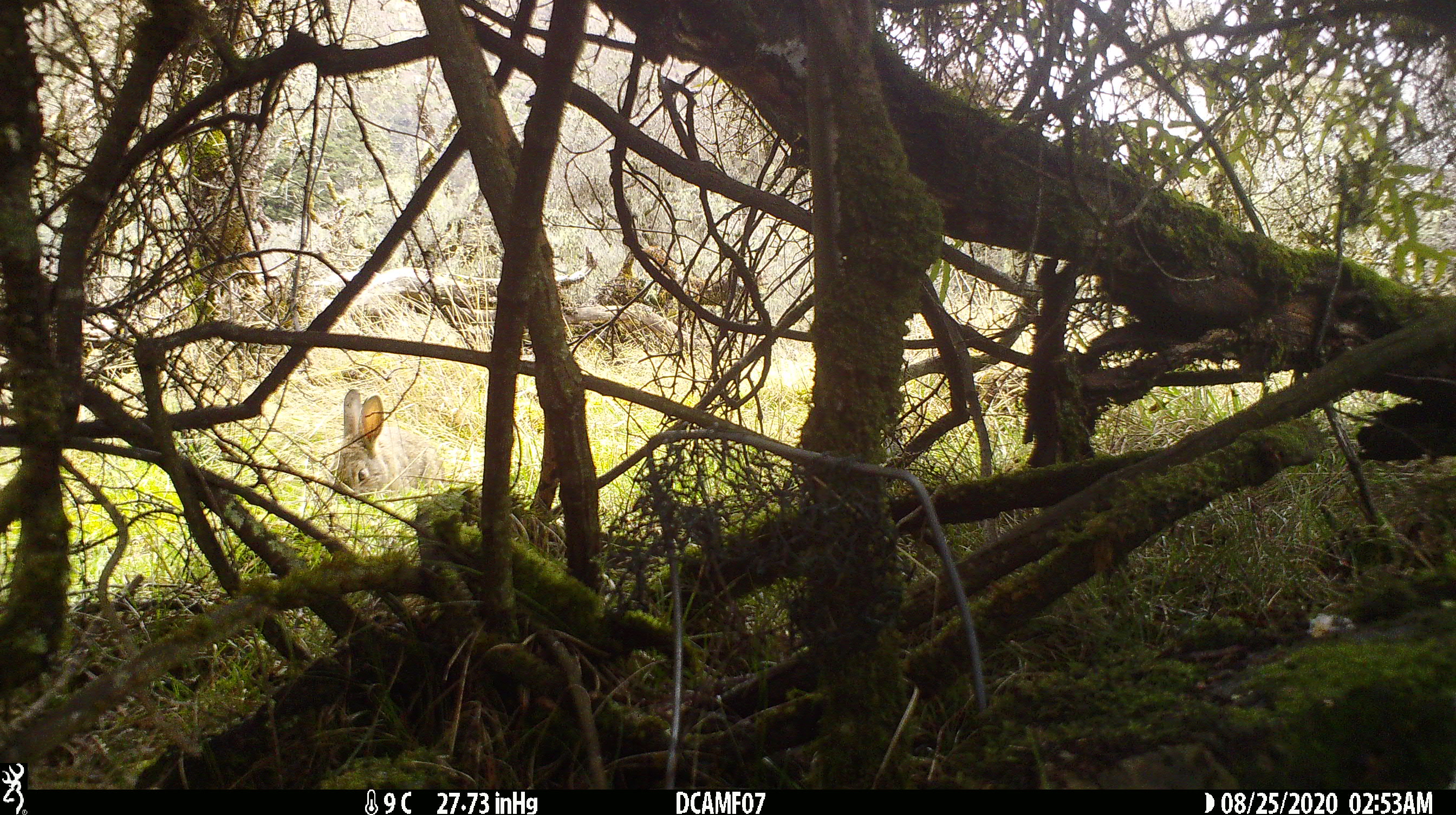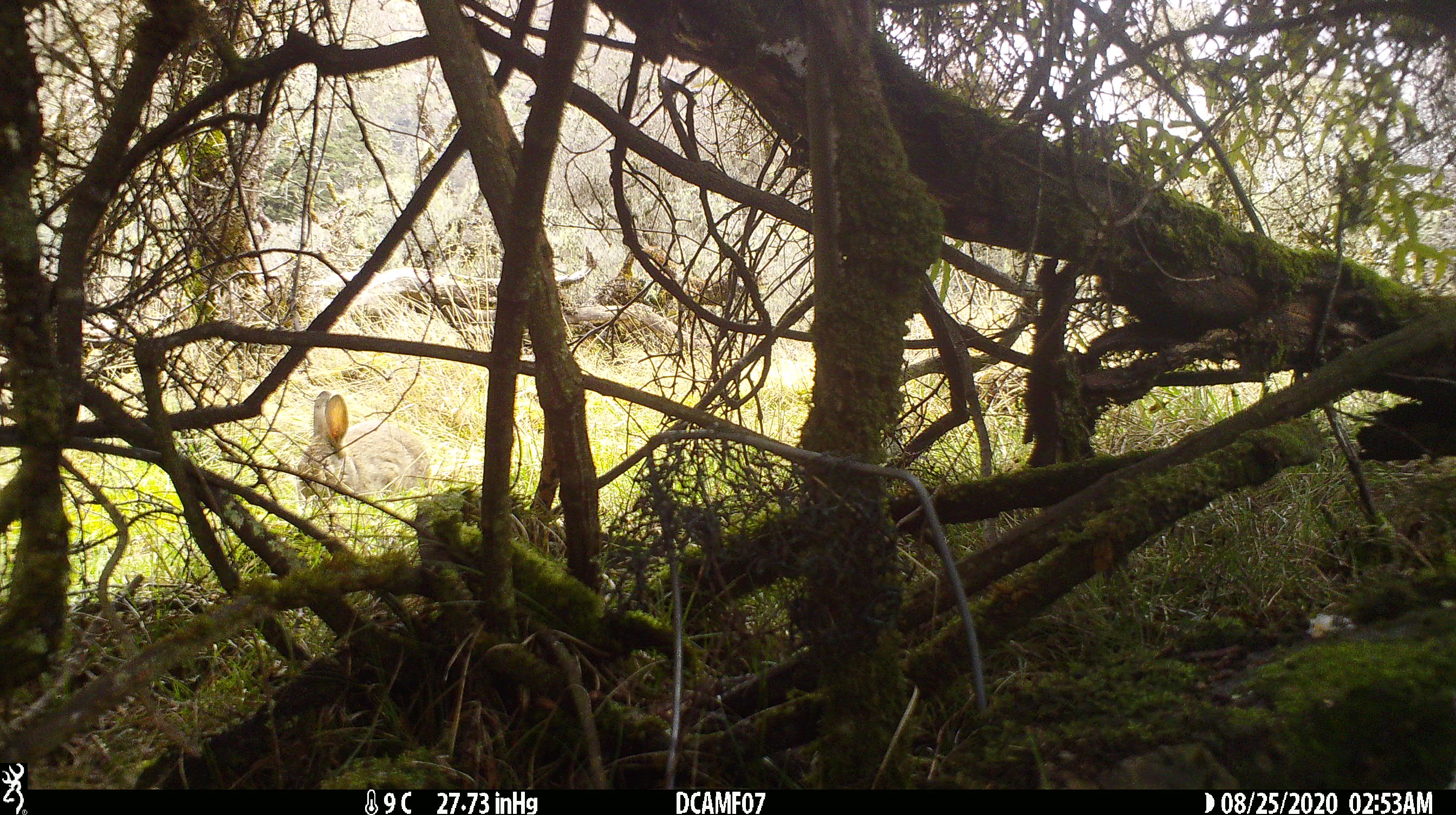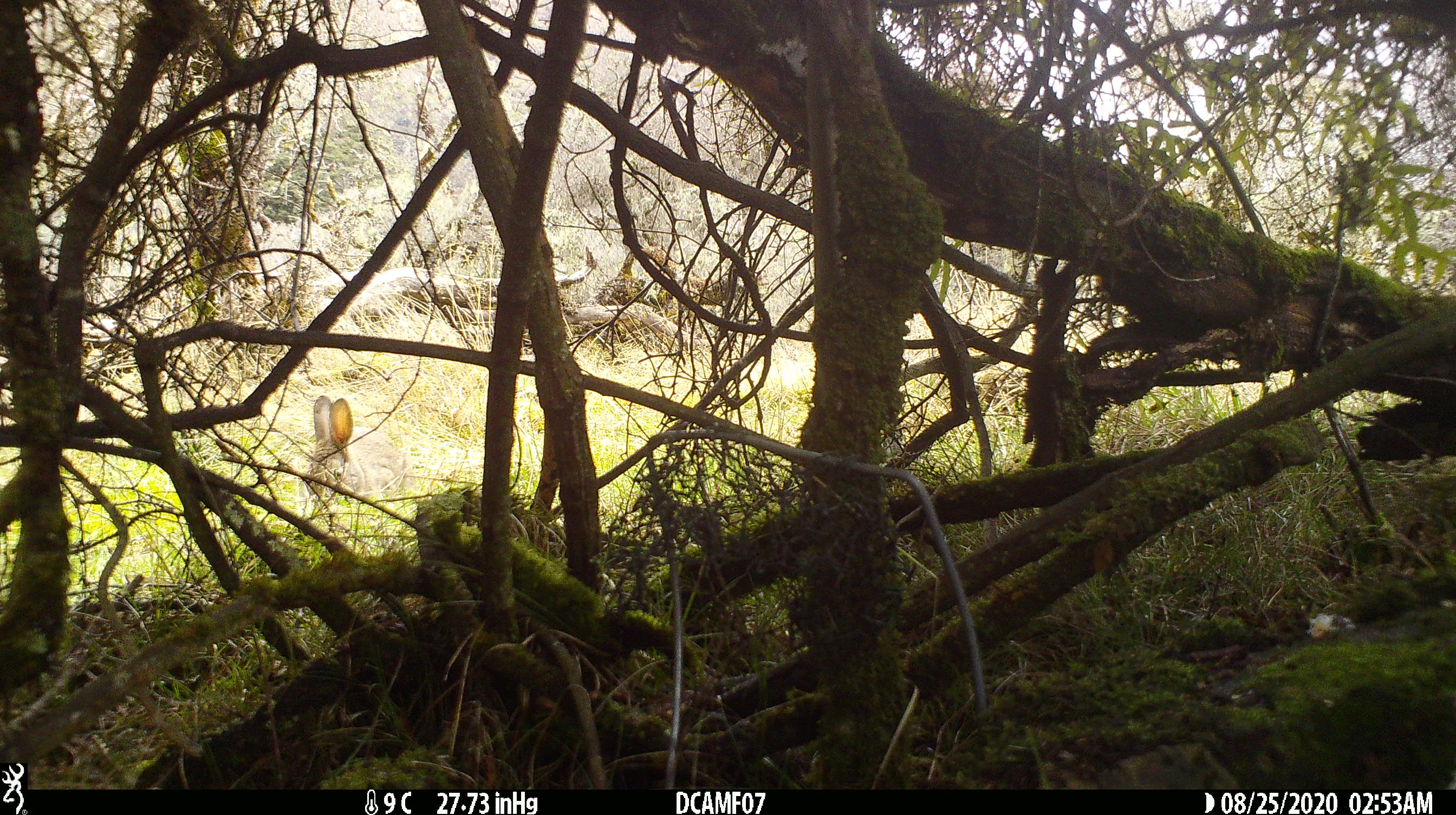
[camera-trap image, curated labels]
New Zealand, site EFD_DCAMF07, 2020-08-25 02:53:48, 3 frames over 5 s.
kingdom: Animalia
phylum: Chordata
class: Mammalia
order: Lagomorpha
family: Leporidae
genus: Oryctolagus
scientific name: Oryctolagus cuniculus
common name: european rabbit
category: rabbit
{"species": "rabbit (european rabbit) (Oryctolagus cuniculus)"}